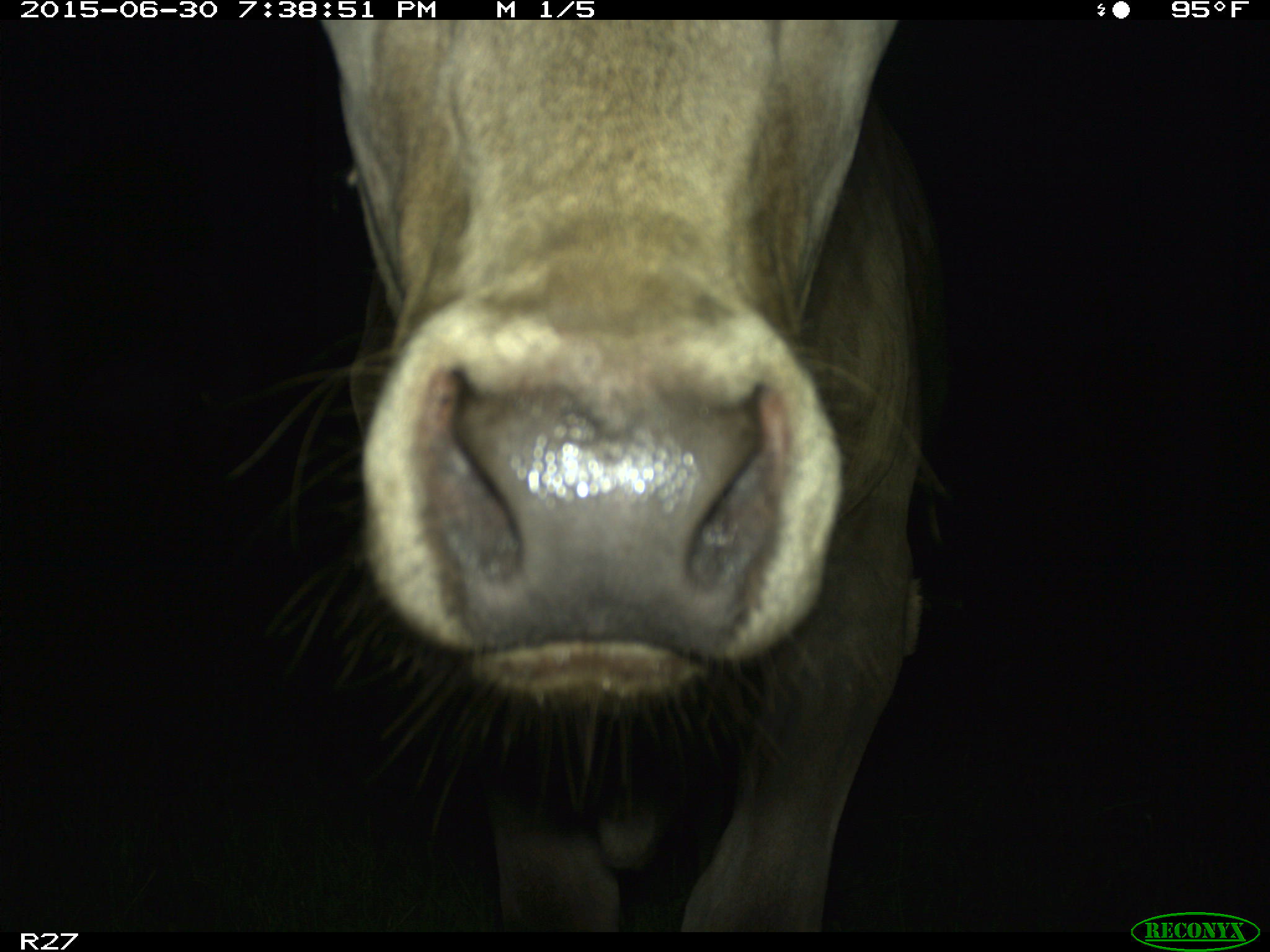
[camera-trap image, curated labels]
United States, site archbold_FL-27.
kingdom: Animalia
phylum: Chordata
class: Mammalia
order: Artiodactyla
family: Bovidae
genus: Bos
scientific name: Bos taurus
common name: domestic cow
Bos taurus (domestic cow).